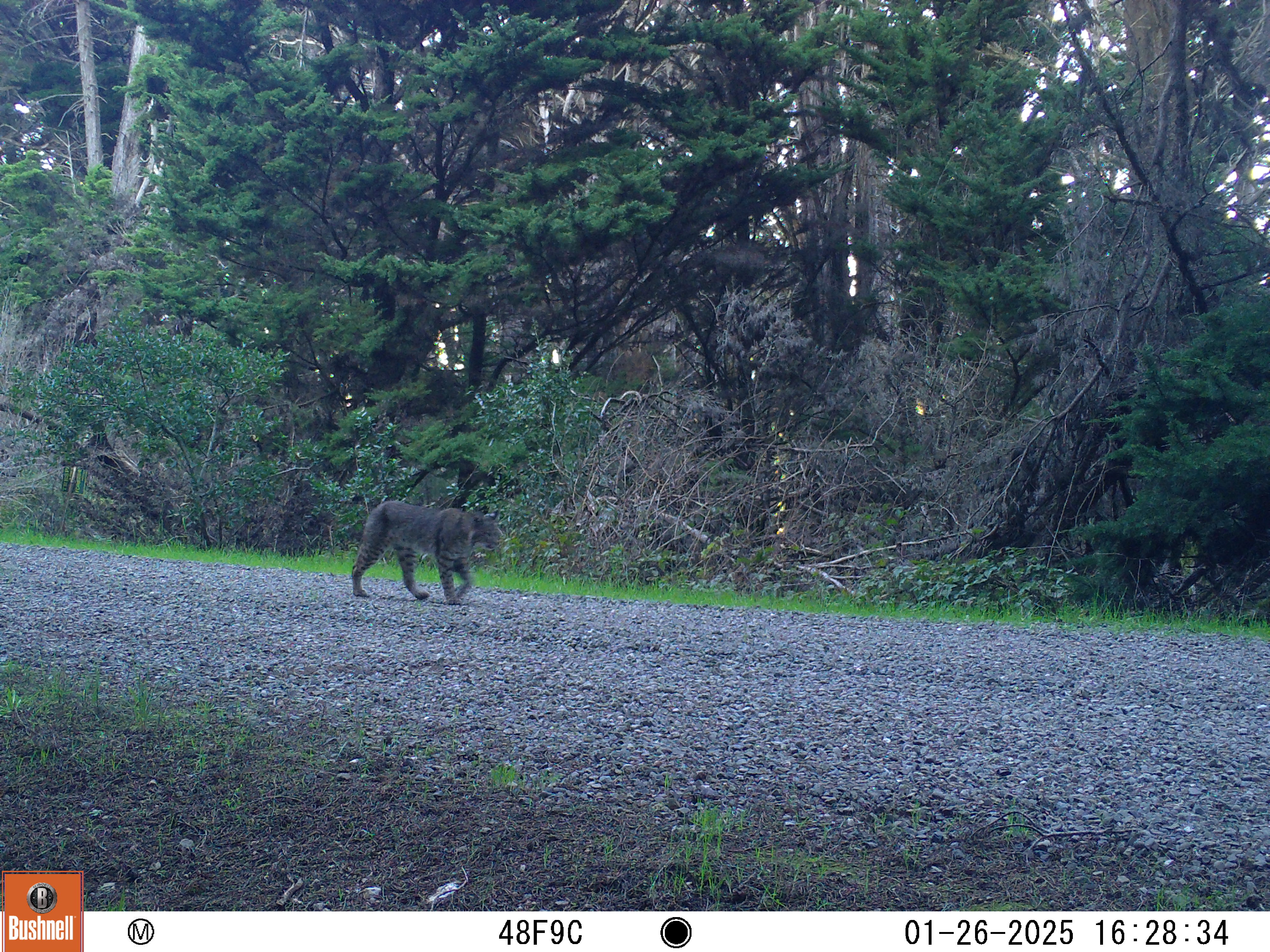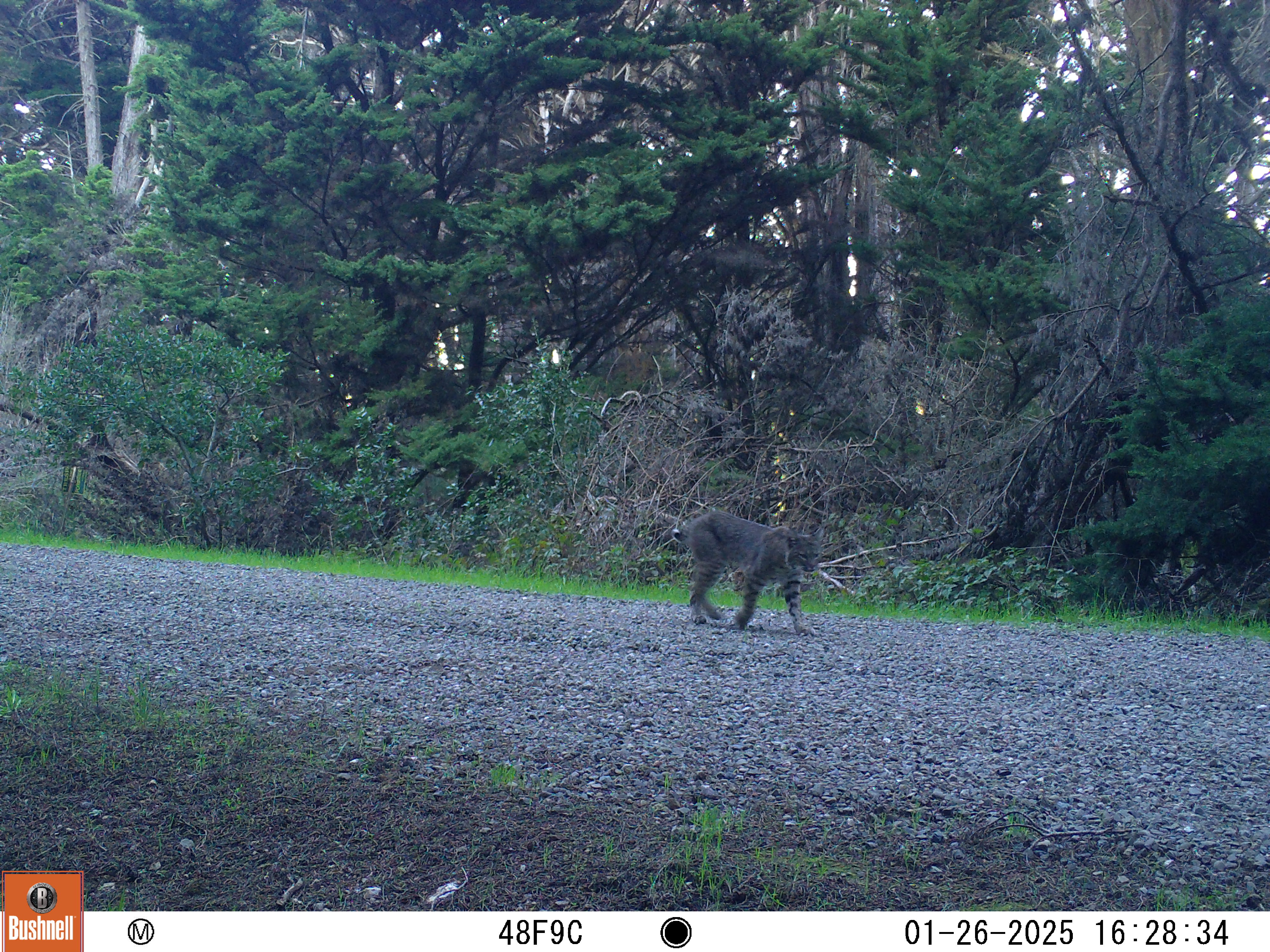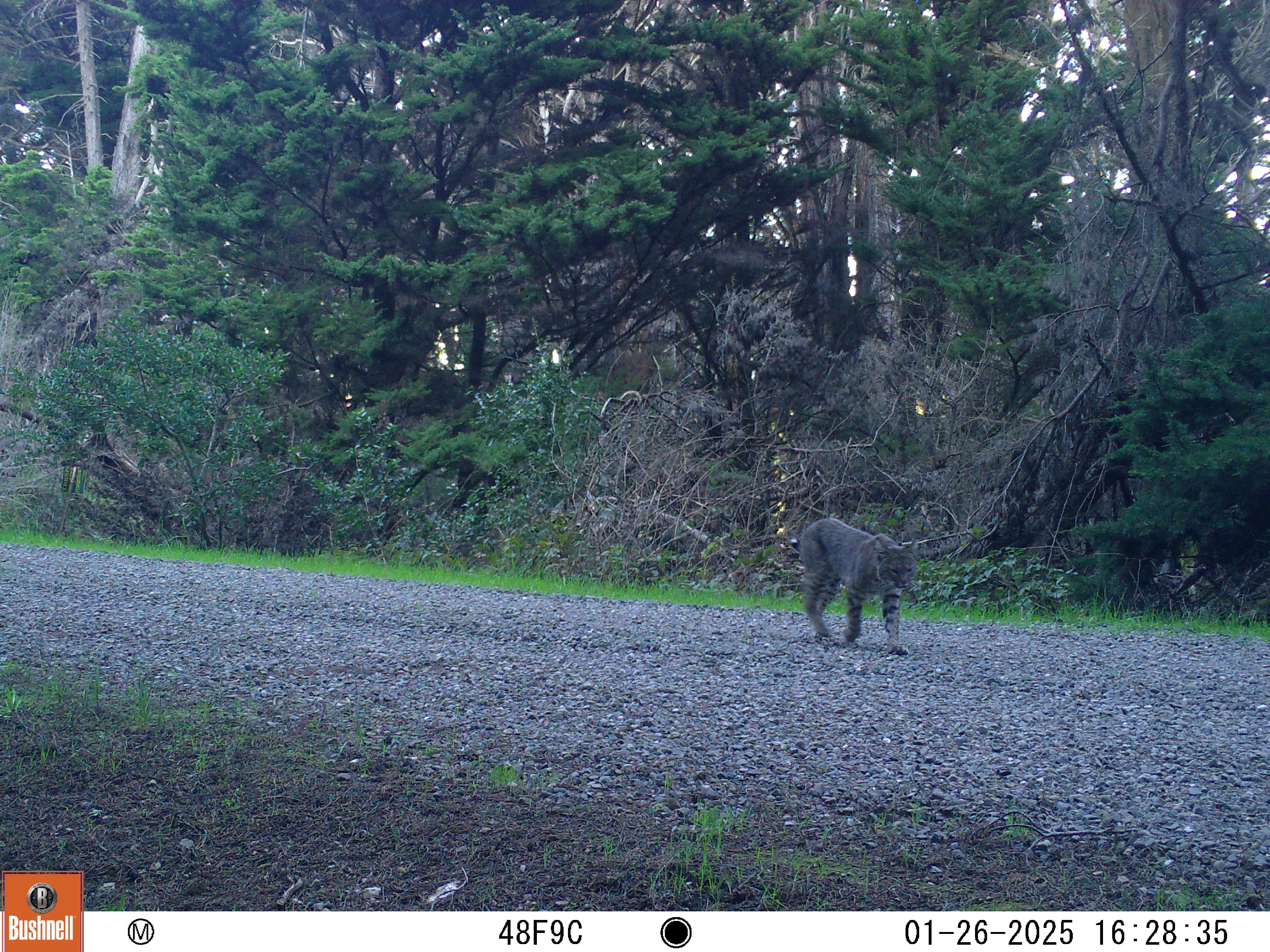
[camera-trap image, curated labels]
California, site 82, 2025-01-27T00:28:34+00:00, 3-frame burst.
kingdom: Animalia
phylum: Chordata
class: Mammalia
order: Carnivora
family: Felidae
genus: Puma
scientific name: Puma concolor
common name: puma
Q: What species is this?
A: Puma (Puma concolor).